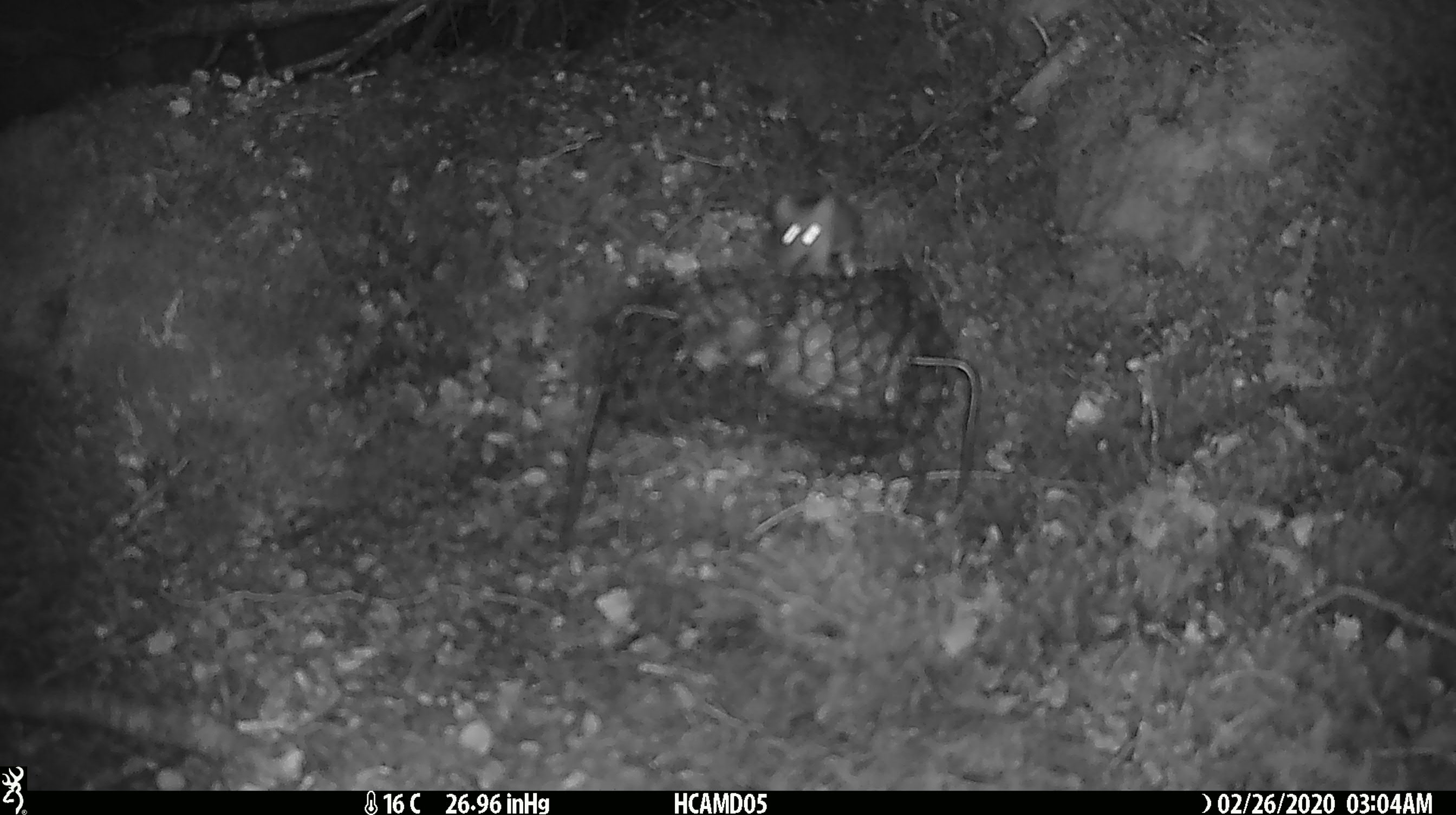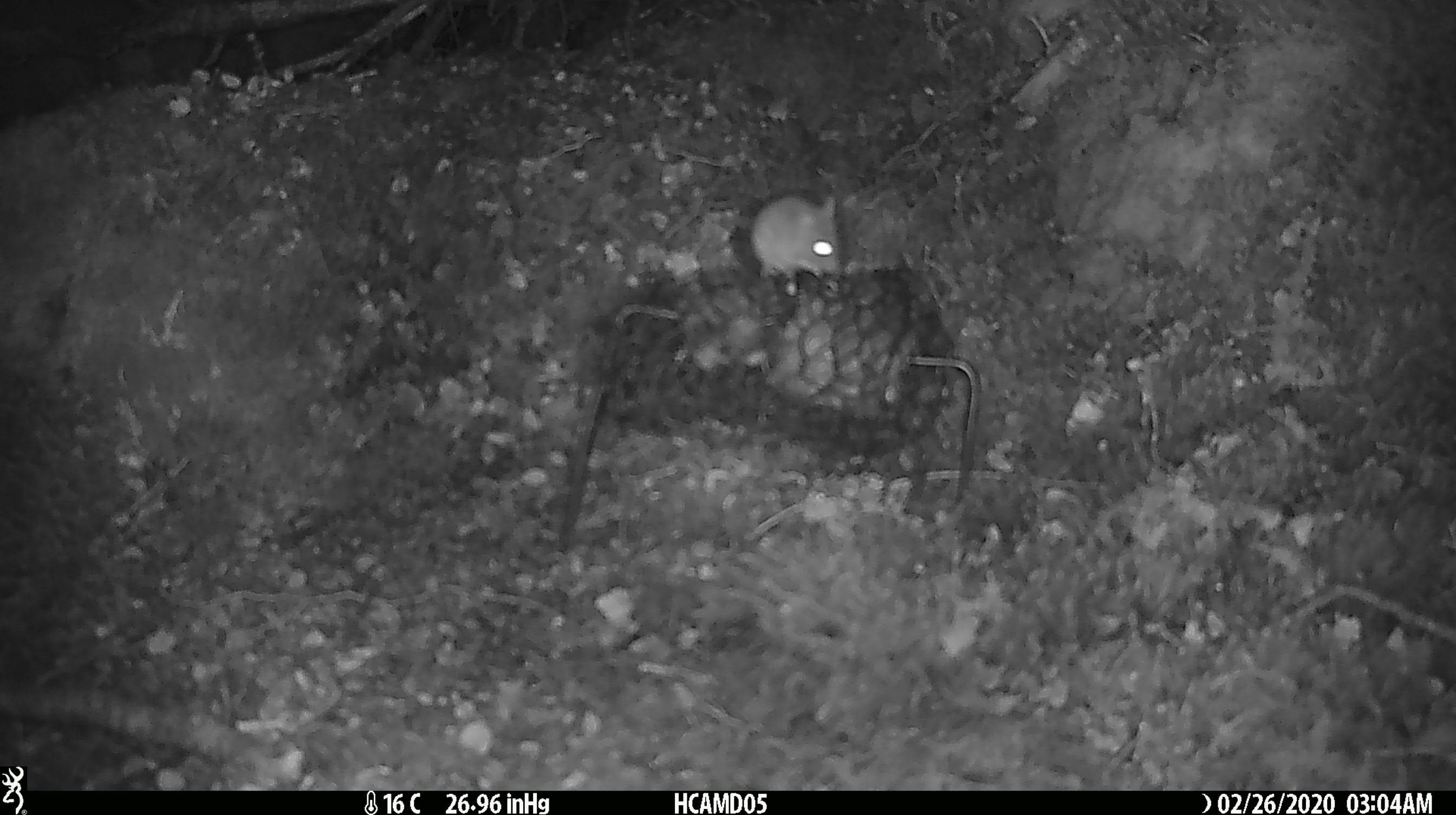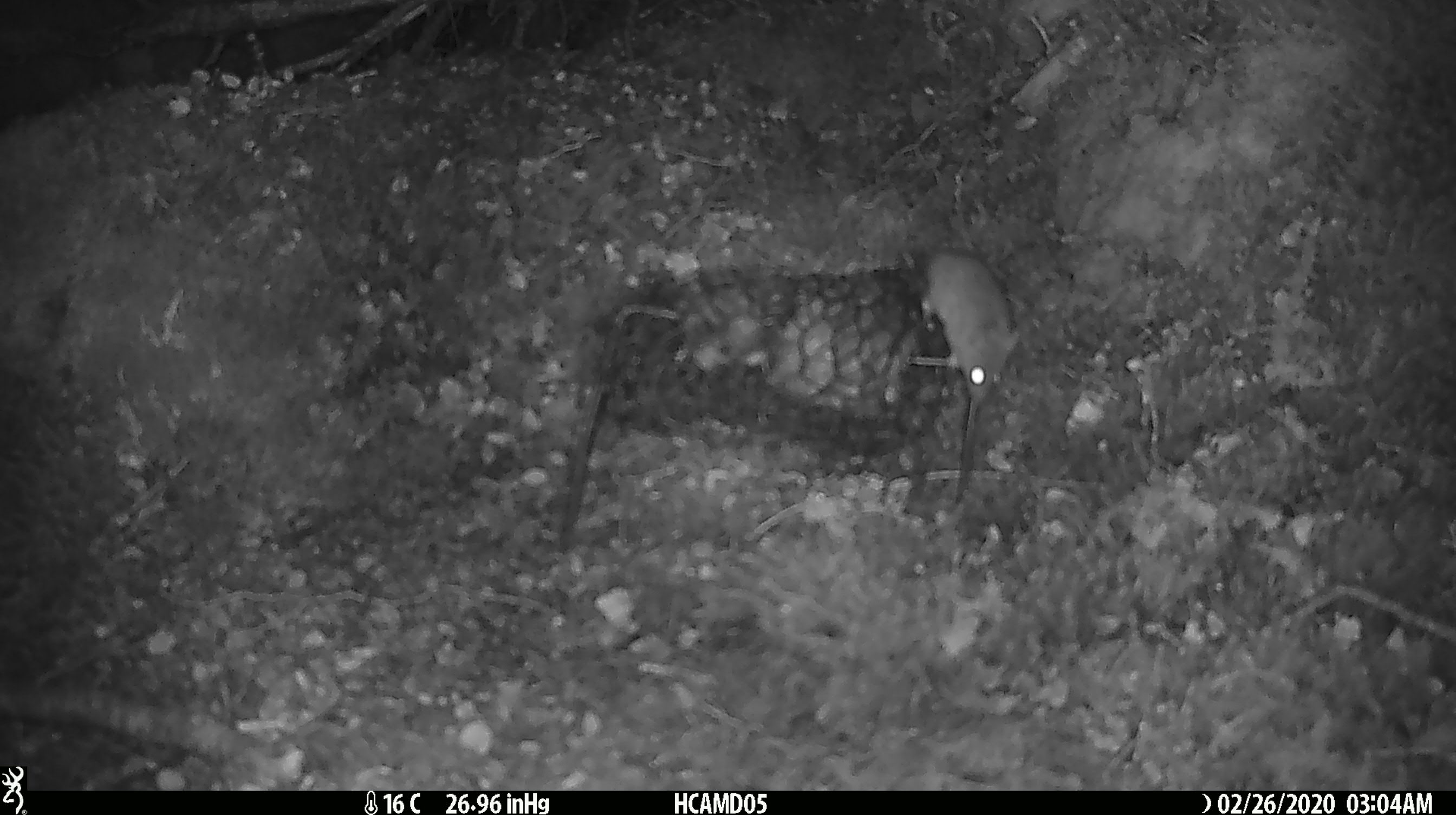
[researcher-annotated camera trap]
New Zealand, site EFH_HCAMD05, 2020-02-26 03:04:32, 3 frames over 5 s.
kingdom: Animalia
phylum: Chordata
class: Mammalia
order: Rodentia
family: Muridae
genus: Mus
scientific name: Mus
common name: mouse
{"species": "mouse (Mus)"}